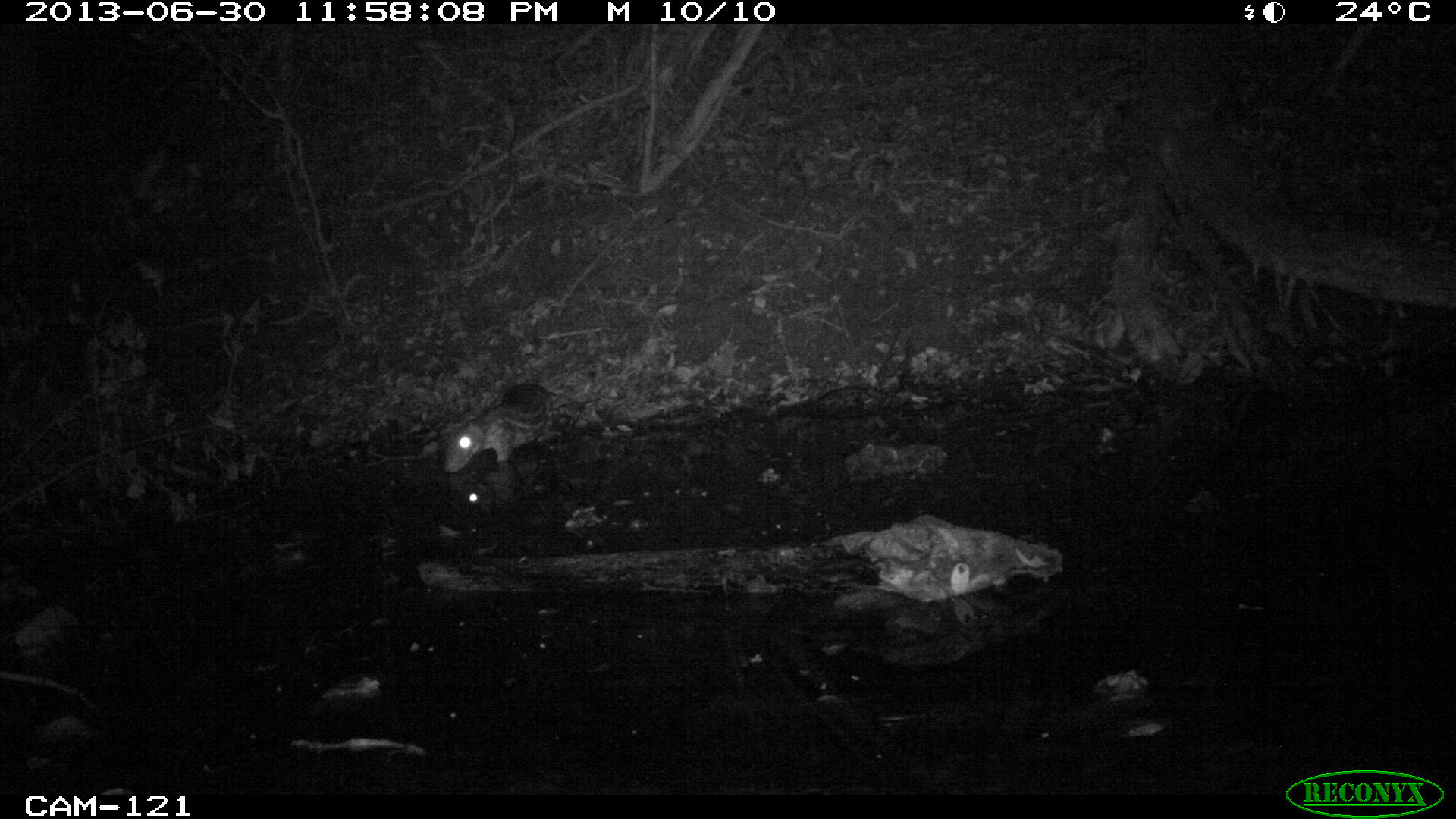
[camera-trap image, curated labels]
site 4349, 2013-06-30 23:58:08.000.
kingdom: Animalia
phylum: Chordata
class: Mammalia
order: Rodentia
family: Cuniculidae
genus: Cuniculus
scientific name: Cuniculus paca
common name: lowland paca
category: agouti paca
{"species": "agouti paca (lowland paca) (Cuniculus paca)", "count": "1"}